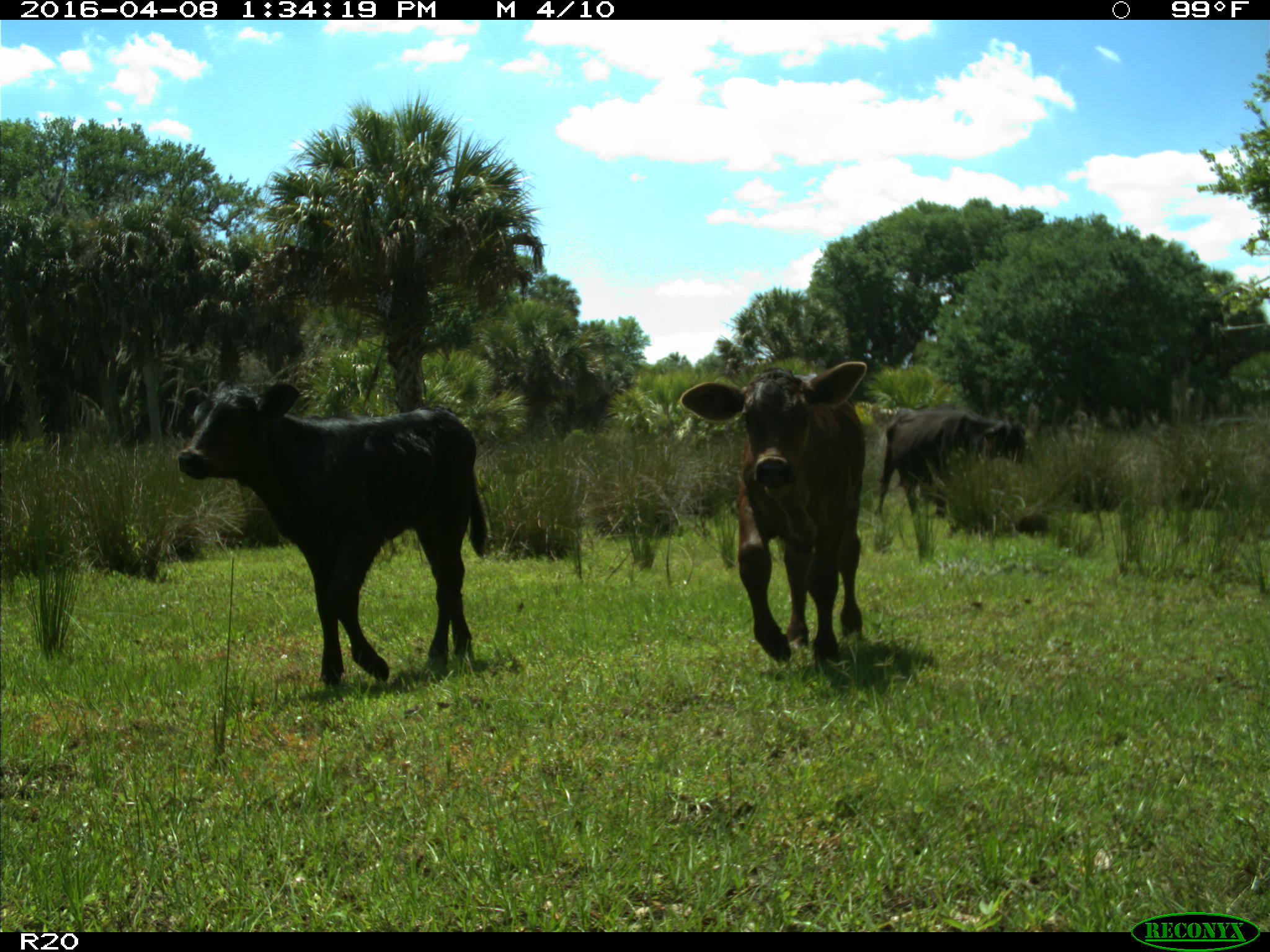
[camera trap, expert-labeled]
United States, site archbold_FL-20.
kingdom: Animalia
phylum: Chordata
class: Mammalia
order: Artiodactyla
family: Bovidae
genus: Bos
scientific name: Bos taurus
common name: domestic cow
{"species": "Bos taurus (domestic cow)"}